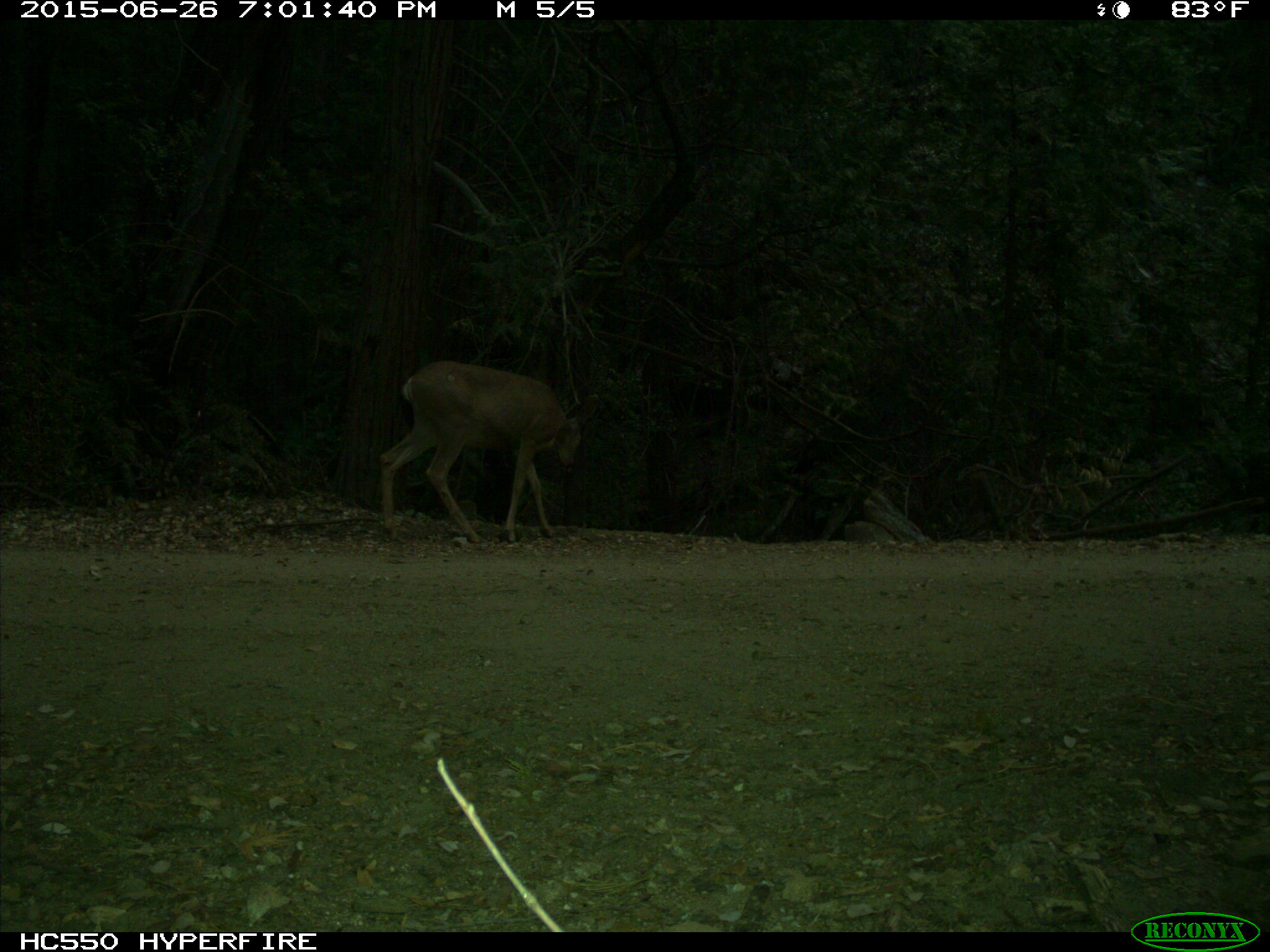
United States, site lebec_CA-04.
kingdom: Animalia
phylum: Chordata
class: Mammalia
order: Artiodactyla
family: Cervidae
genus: Odocoileus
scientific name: Odocoileus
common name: deer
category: unidentified deer